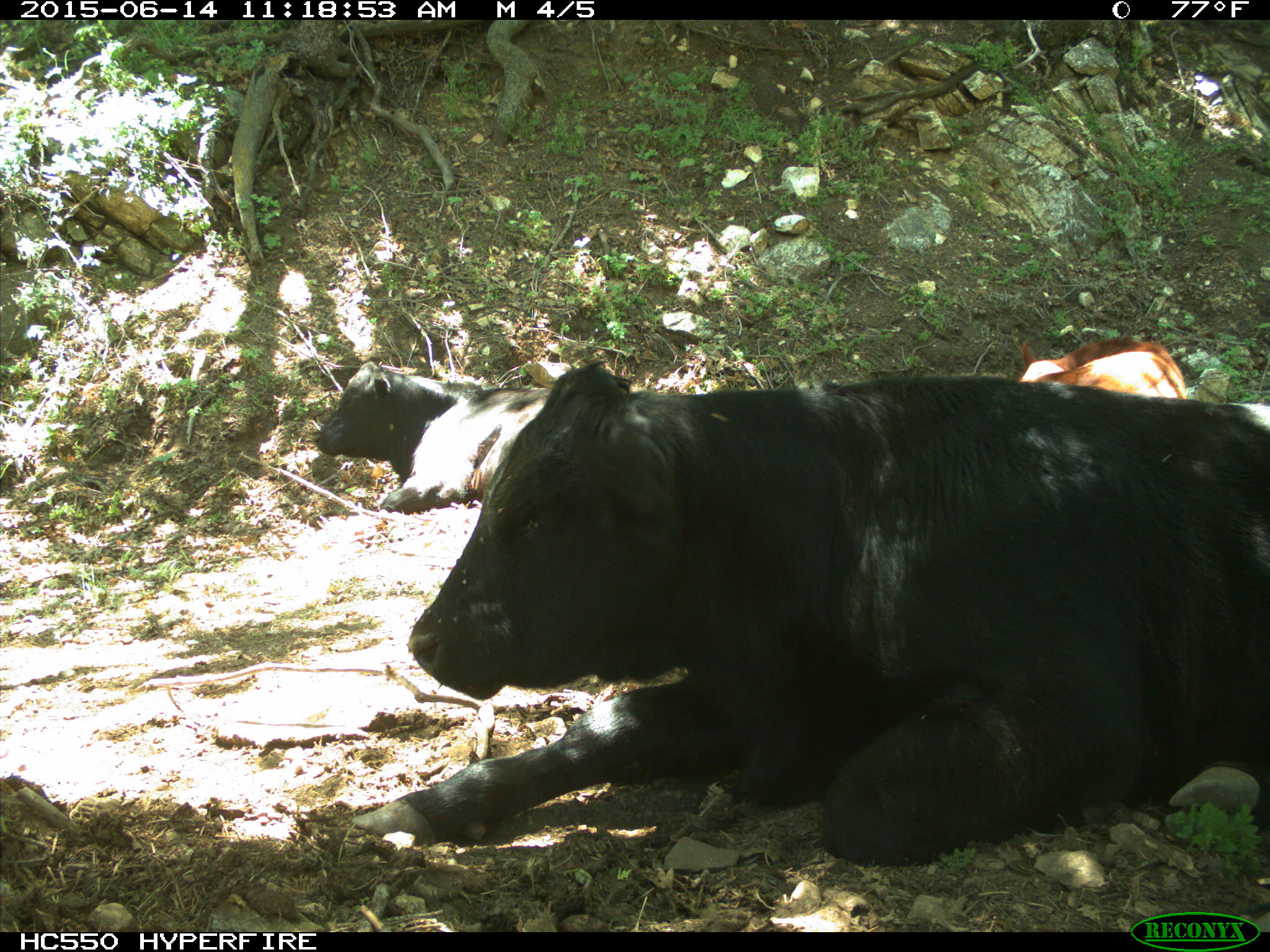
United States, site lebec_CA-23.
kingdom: Animalia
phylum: Chordata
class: Mammalia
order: Artiodactyla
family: Bovidae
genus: Bos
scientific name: Bos taurus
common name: domestic cow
Bos taurus (domestic cow).